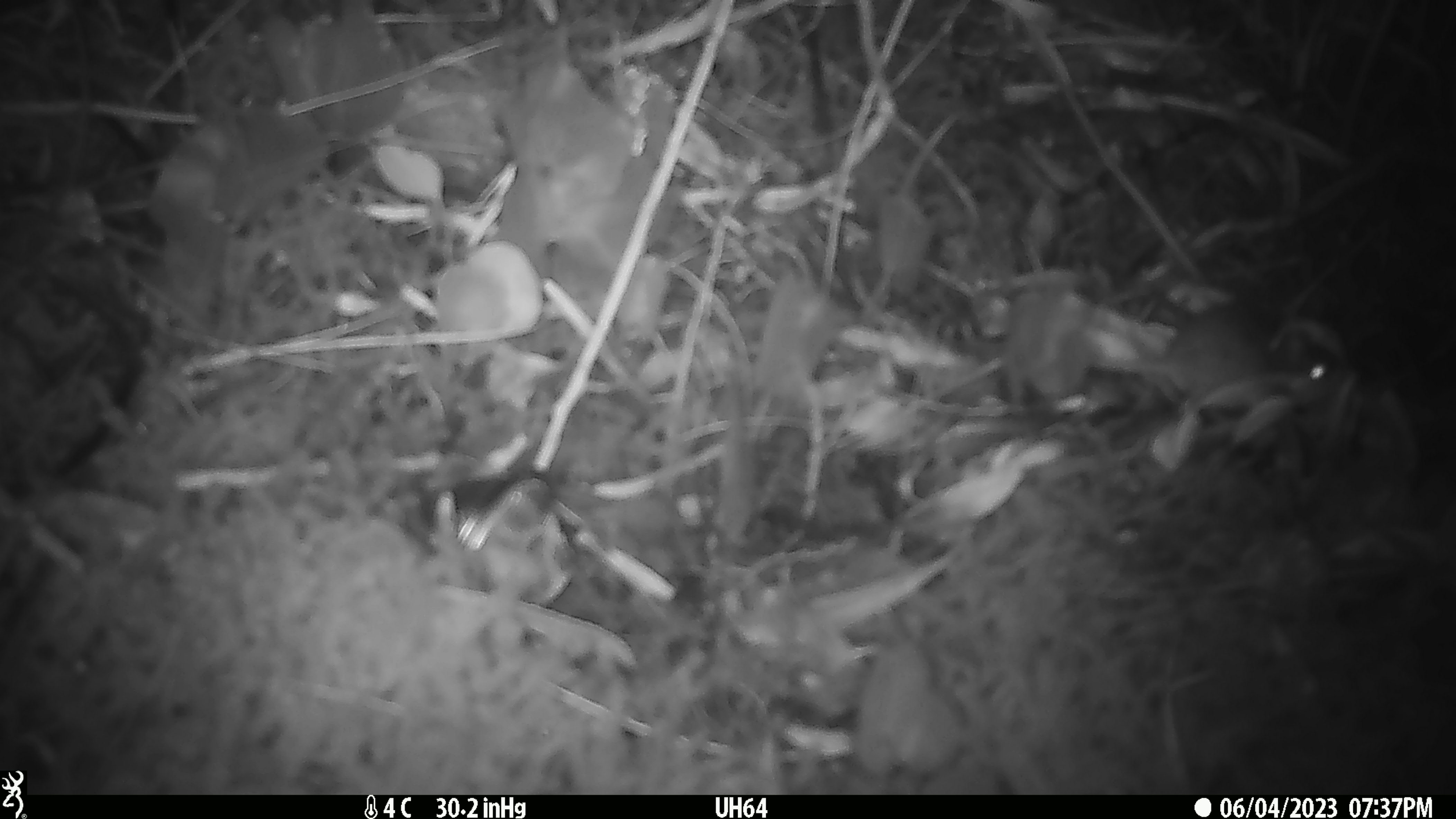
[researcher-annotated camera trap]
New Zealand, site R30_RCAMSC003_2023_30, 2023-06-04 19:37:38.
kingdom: Animalia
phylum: Chordata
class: Mammalia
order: Rodentia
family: Muridae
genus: Mus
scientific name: Mus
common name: mouse